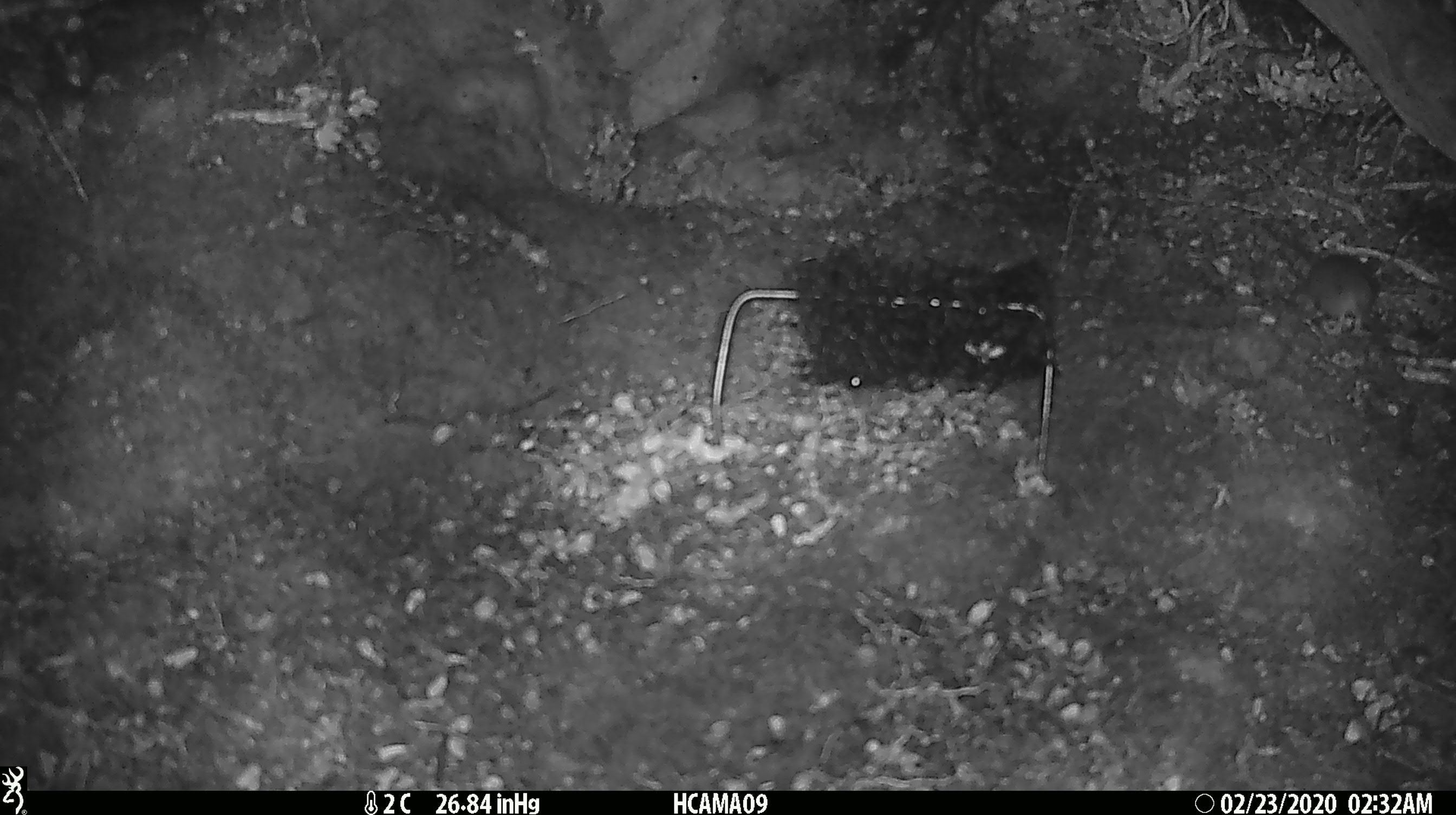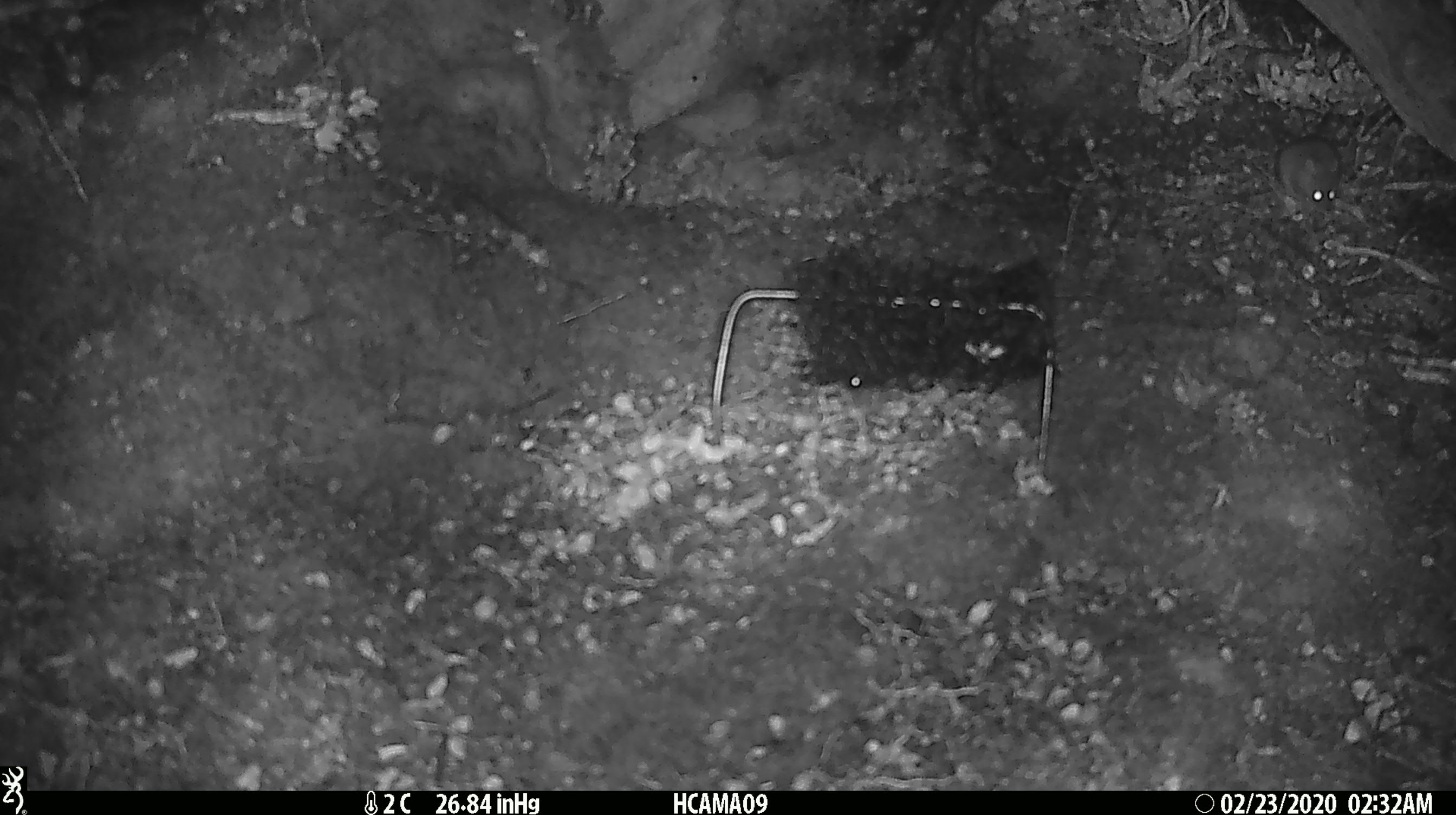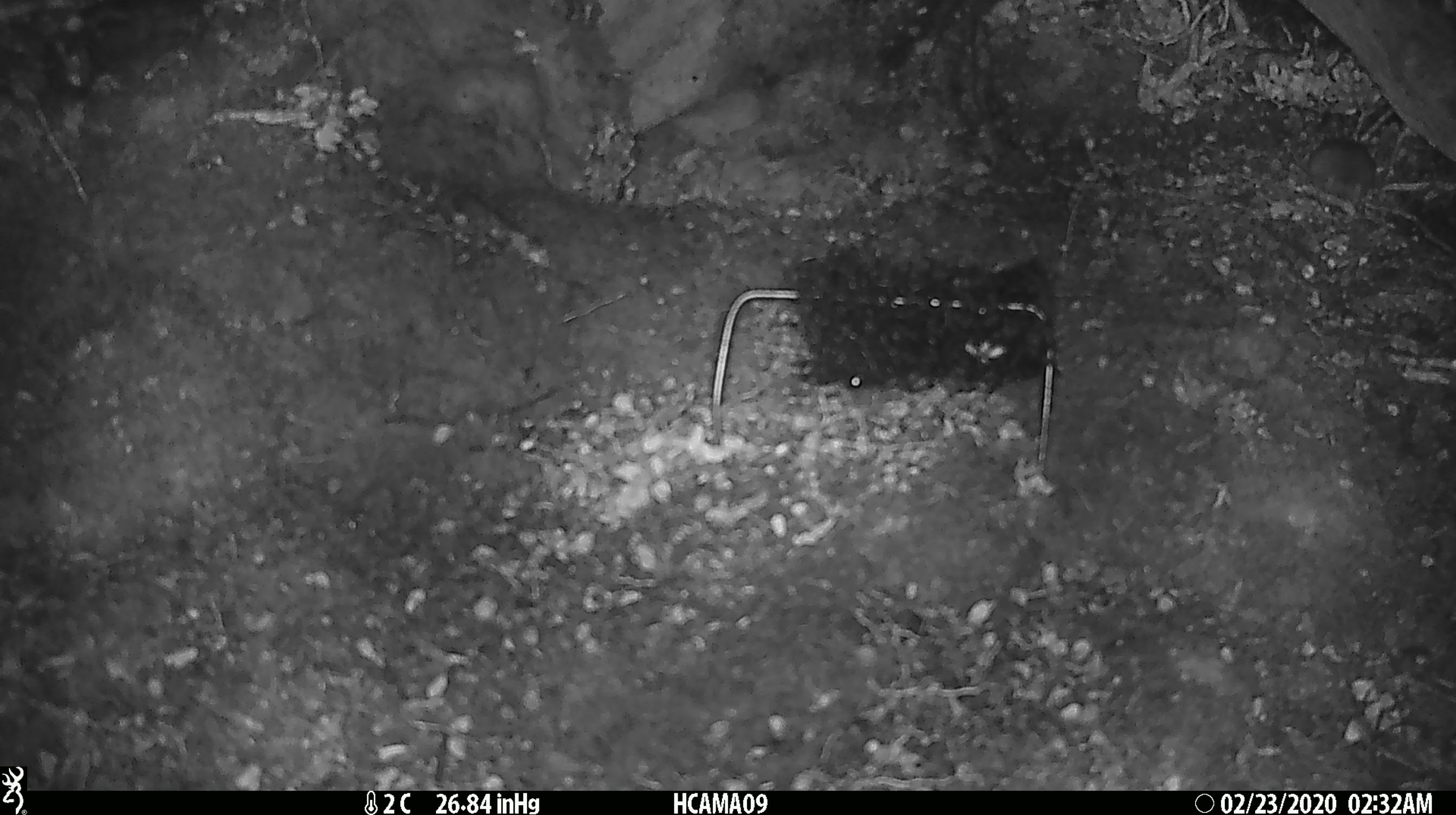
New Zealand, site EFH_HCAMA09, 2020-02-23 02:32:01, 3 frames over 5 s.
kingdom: Animalia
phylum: Chordata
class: Mammalia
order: Rodentia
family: Muridae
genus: Mus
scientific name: Mus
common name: mouse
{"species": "mouse (Mus)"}